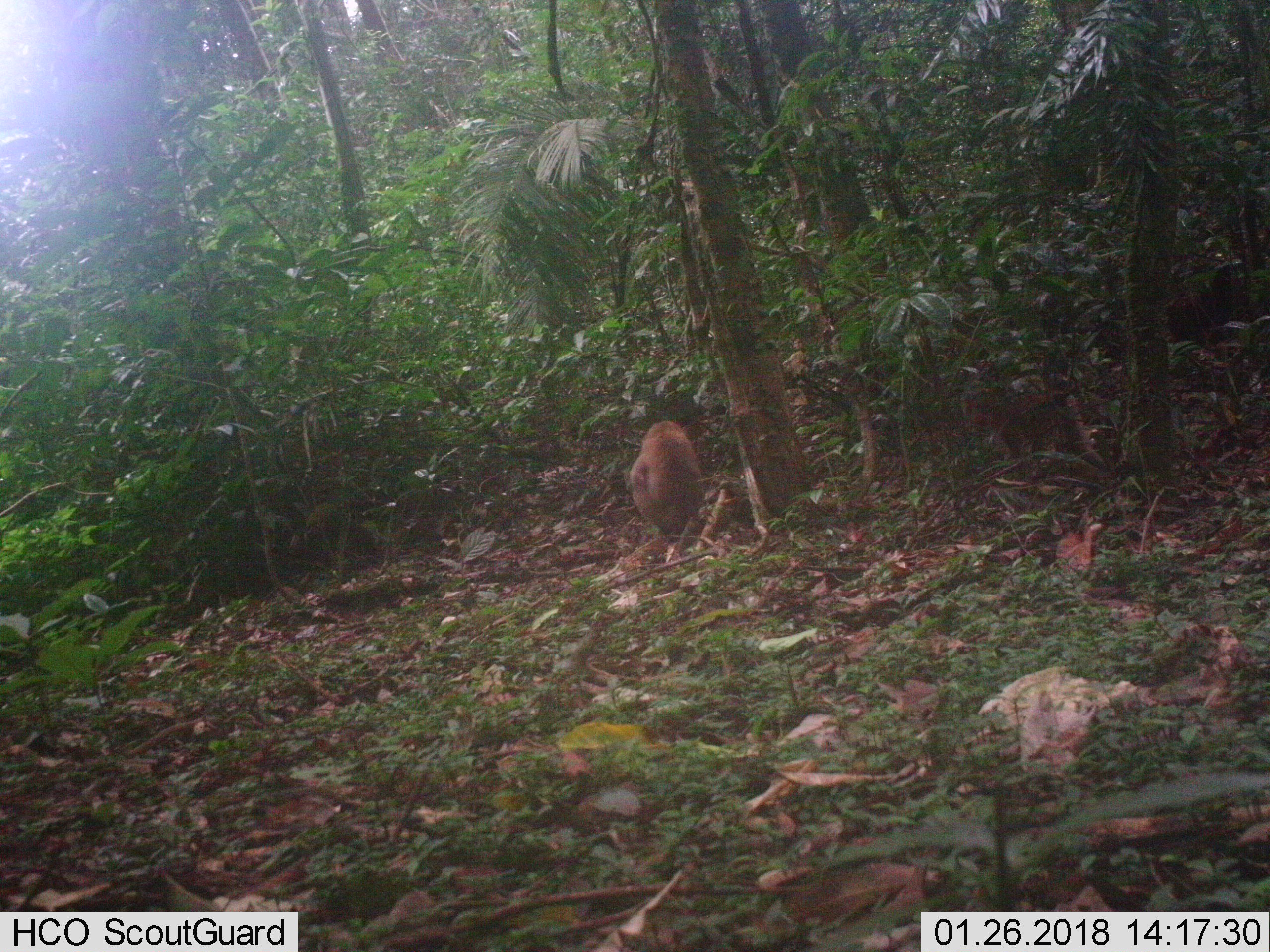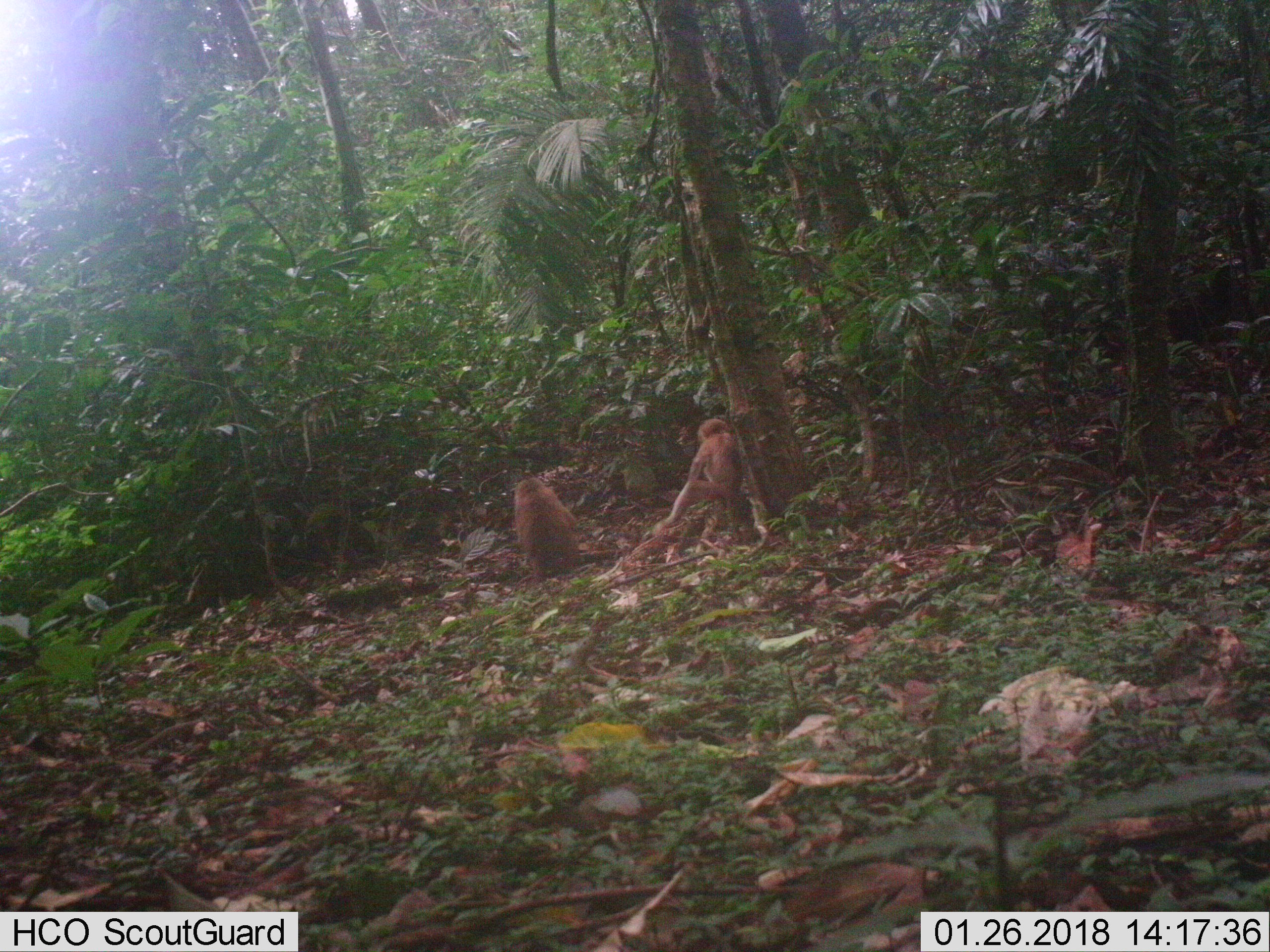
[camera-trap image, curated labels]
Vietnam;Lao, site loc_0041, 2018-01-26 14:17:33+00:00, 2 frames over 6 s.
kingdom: Animalia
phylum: Chordata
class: Mammalia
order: Primates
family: Cercopithecidae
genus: Macaca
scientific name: Macaca nemestrina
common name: pig-tailed macaque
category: pig tailed macaque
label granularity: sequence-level